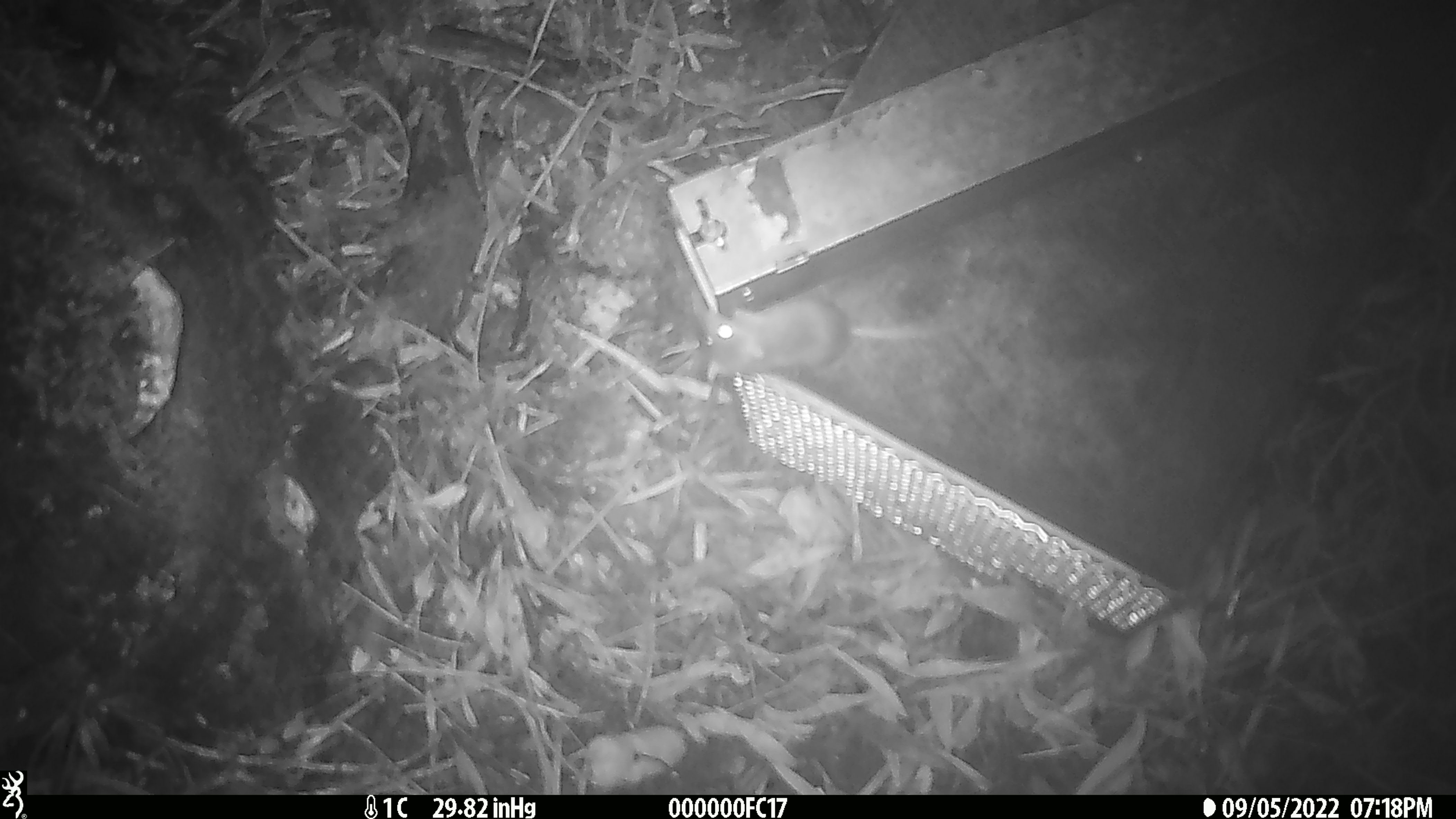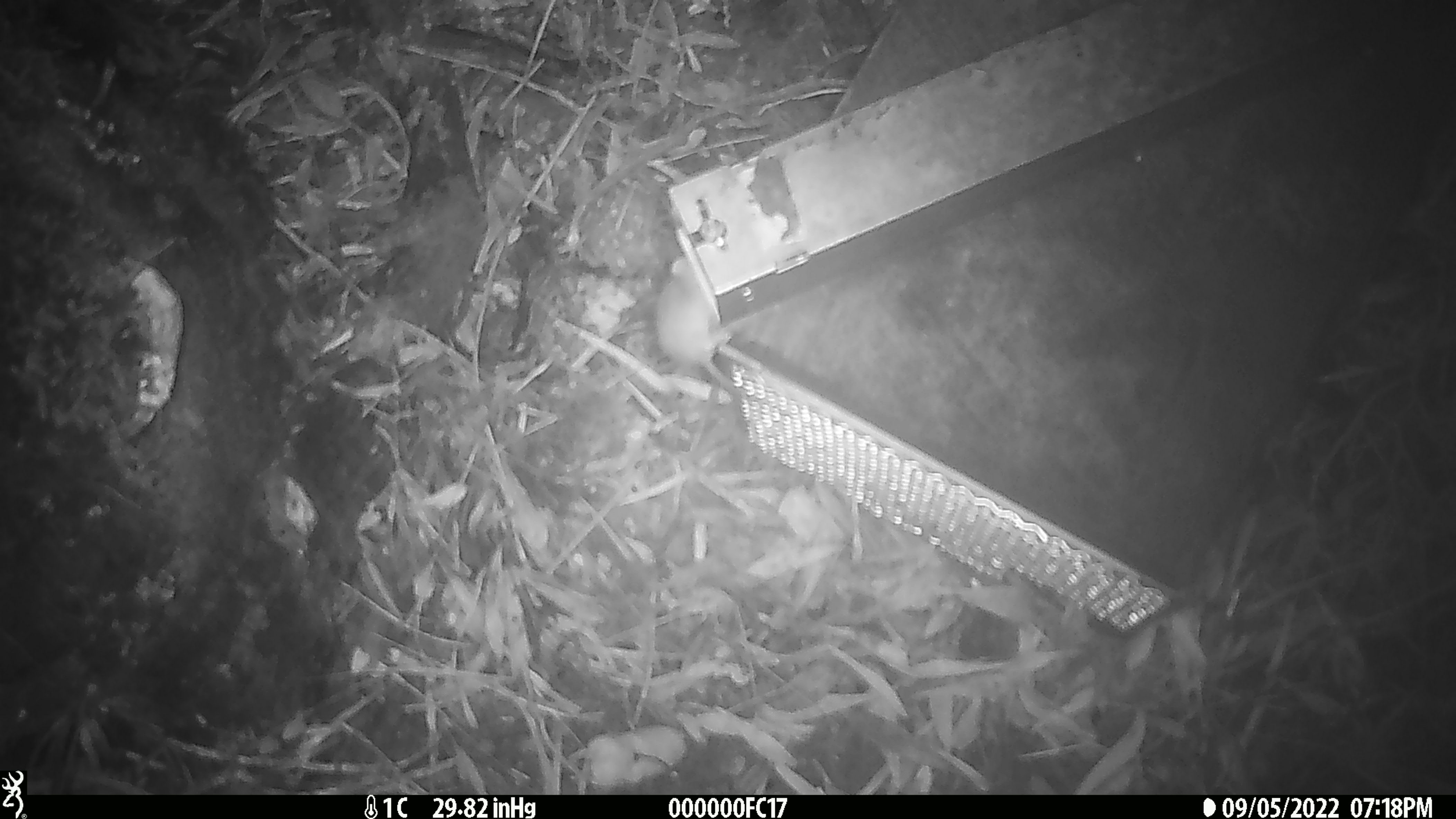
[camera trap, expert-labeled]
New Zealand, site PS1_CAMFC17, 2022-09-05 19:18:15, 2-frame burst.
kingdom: Animalia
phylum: Chordata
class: Mammalia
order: Rodentia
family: Muridae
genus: Mus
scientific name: Mus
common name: mouse